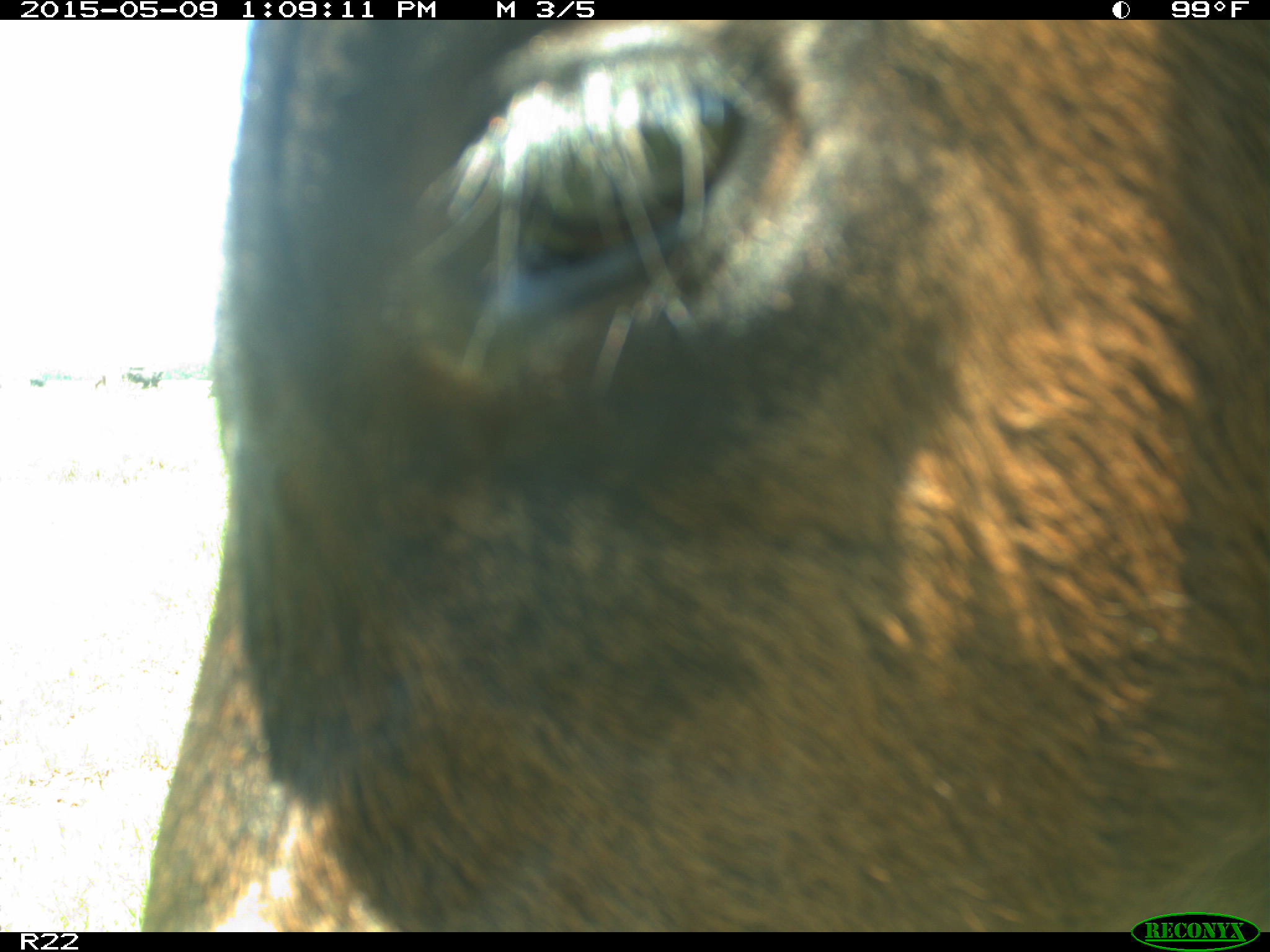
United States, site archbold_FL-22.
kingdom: Animalia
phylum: Chordata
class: Mammalia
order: Artiodactyla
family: Bovidae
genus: Bos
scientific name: Bos taurus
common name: domestic cow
Bos taurus (domestic cow).